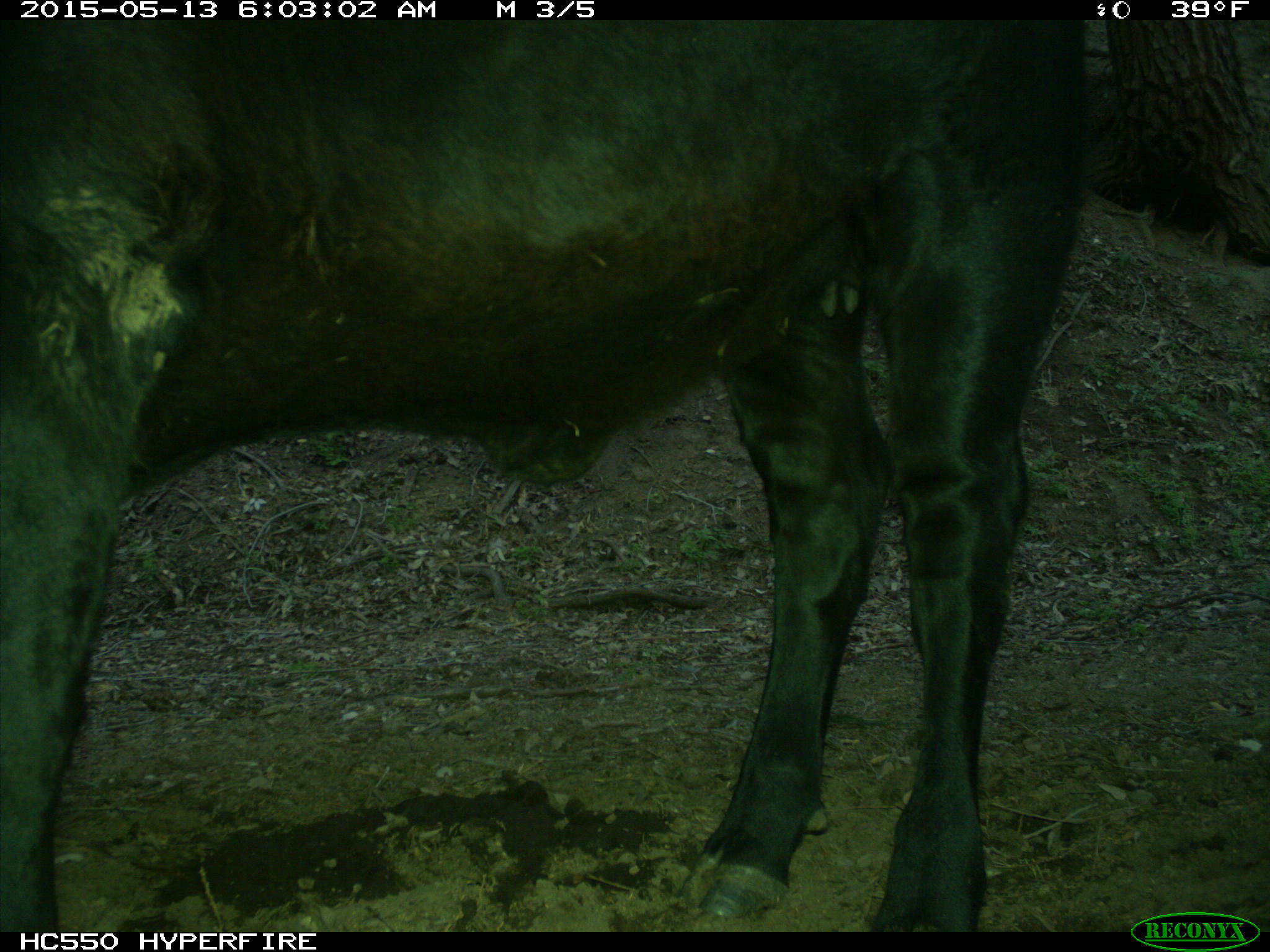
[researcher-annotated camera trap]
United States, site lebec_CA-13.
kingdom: Animalia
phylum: Chordata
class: Mammalia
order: Artiodactyla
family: Bovidae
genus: Bos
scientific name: Bos taurus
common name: domestic cow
Bos taurus (domestic cow).